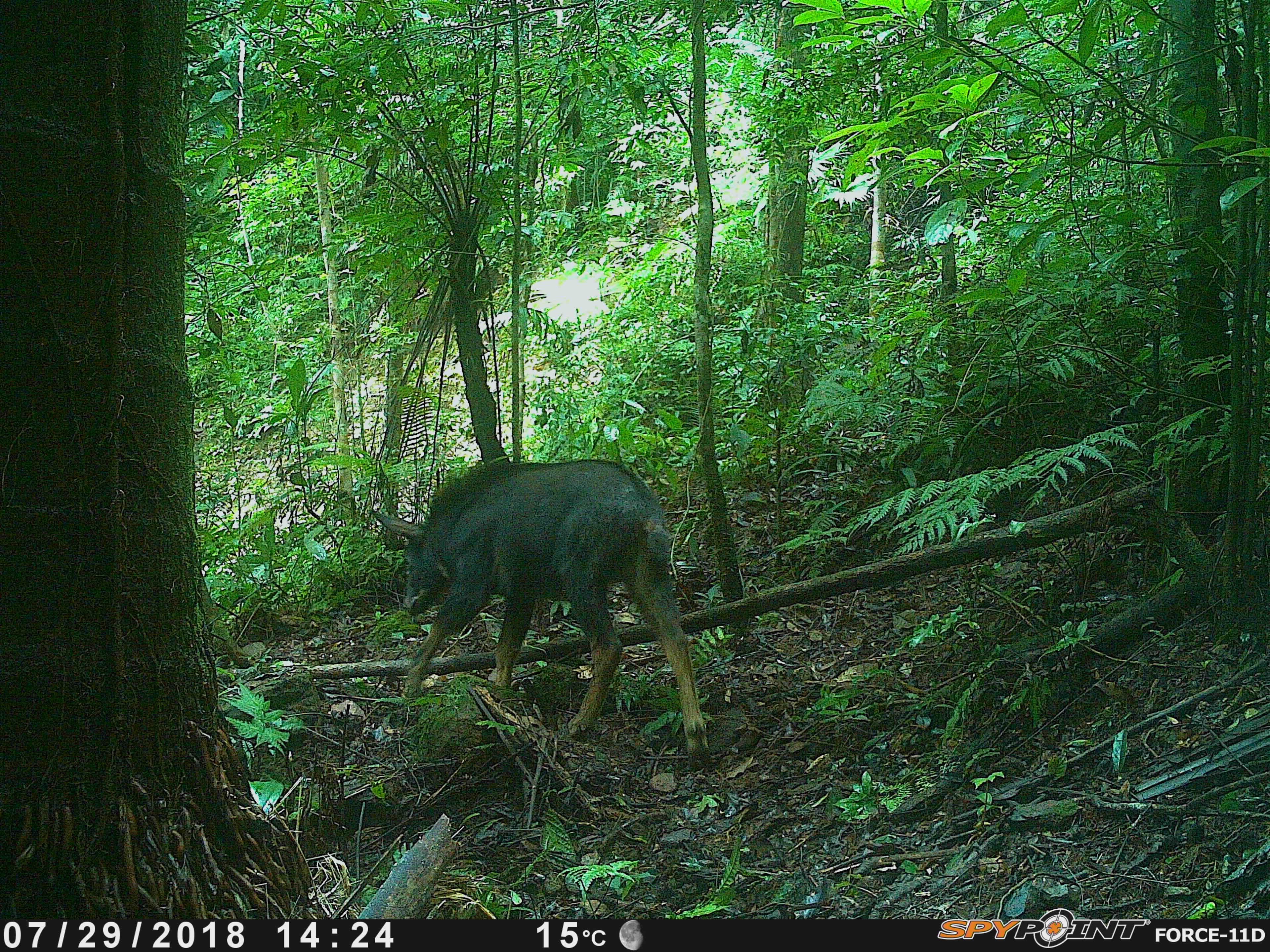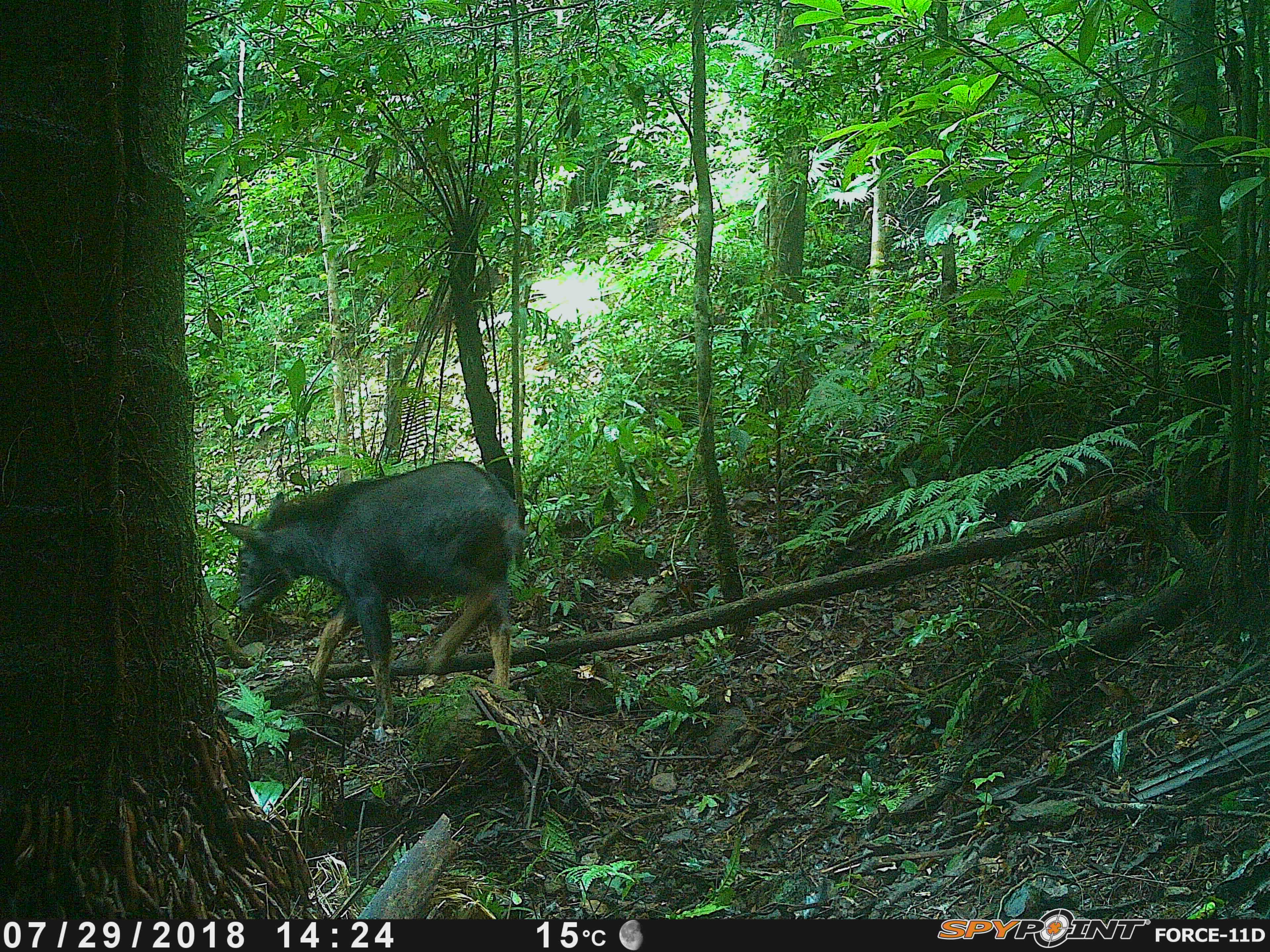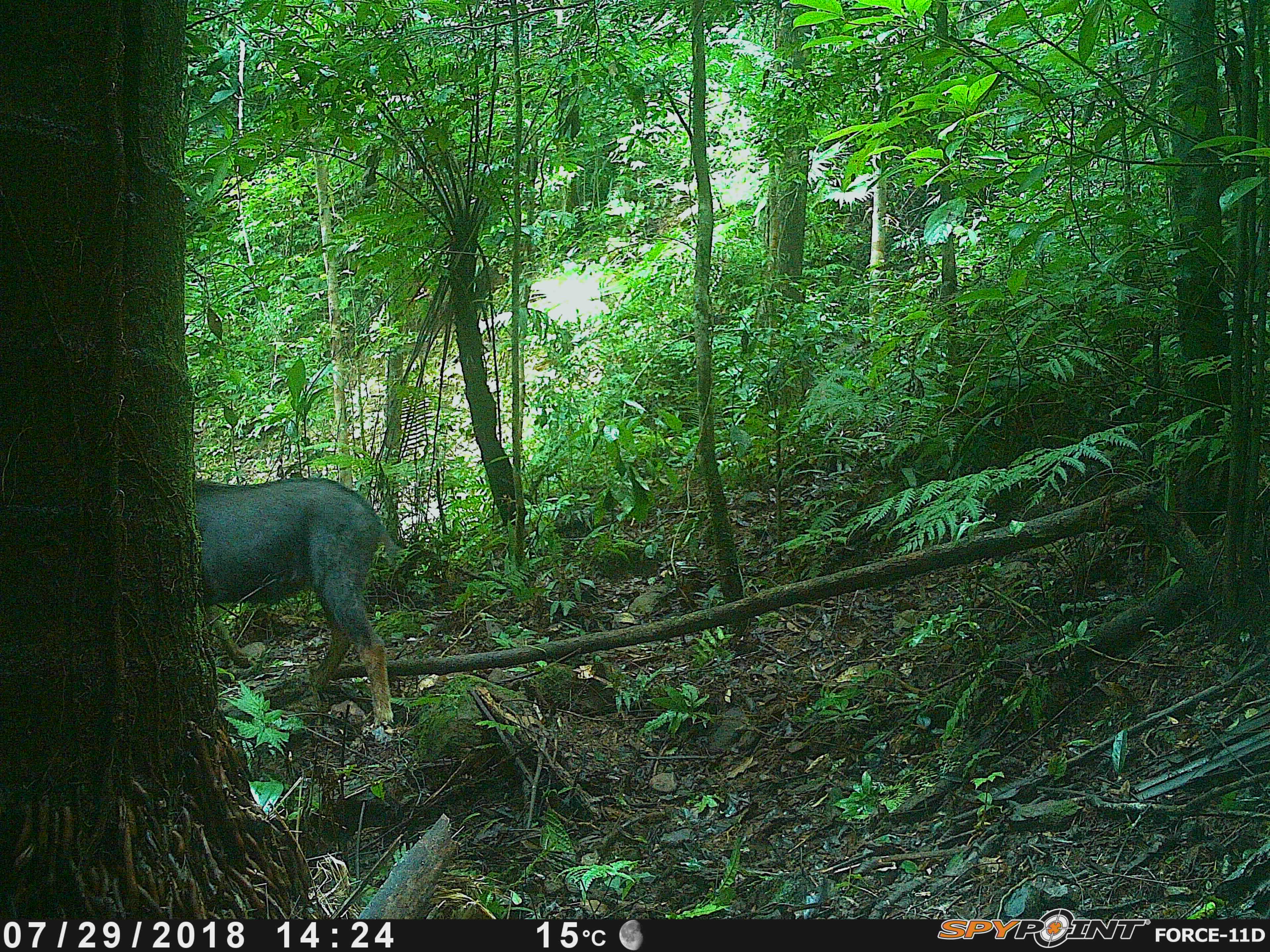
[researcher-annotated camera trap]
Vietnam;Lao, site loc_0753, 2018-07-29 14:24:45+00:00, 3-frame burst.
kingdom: Animalia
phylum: Chordata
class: Mammalia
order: Artiodactyla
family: Bovidae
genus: Capricornis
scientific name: Capricornis sumatraensis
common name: chinese serow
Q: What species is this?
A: Chinese serow (Capricornis sumatraensis).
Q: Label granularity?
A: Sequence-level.